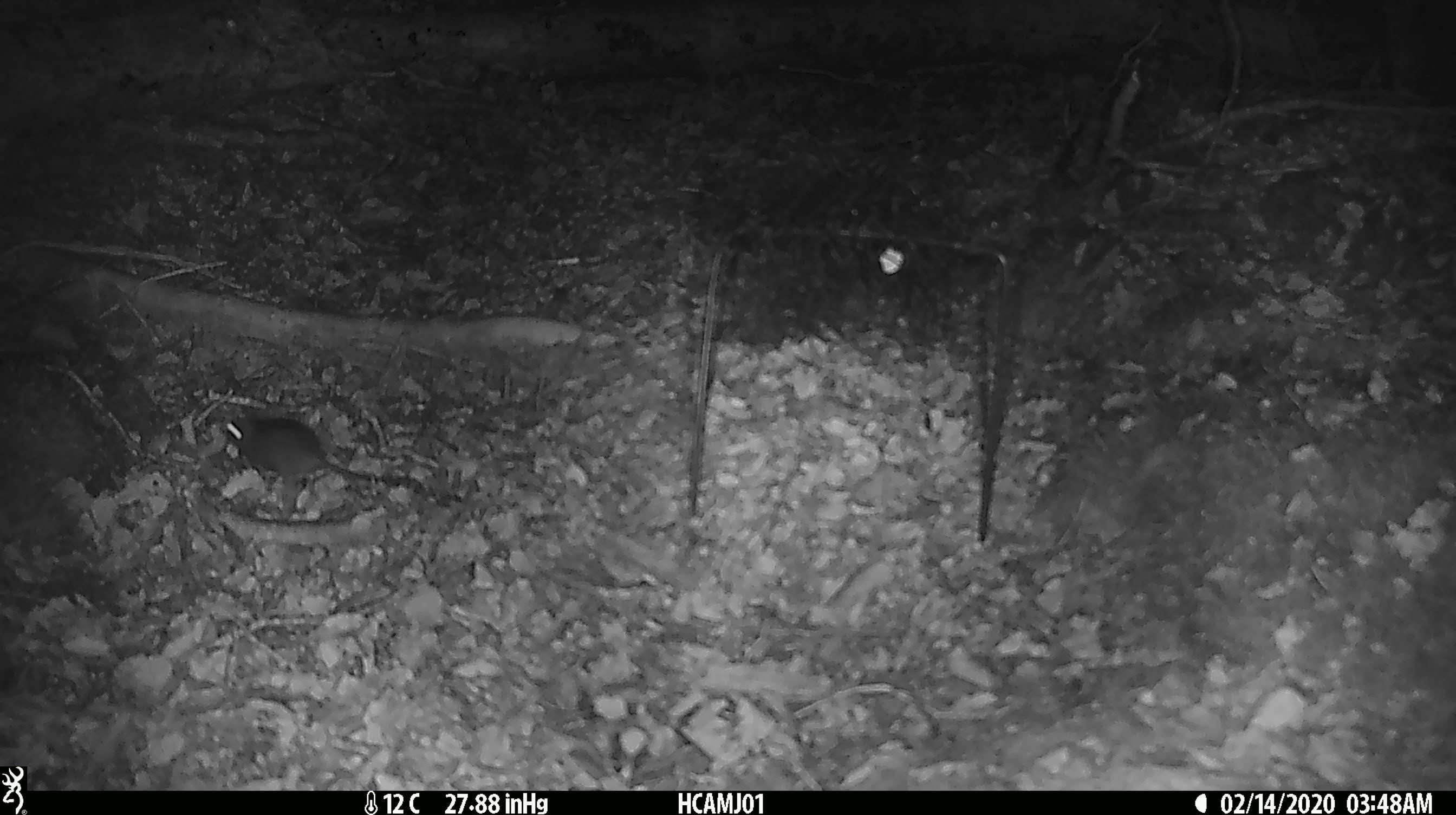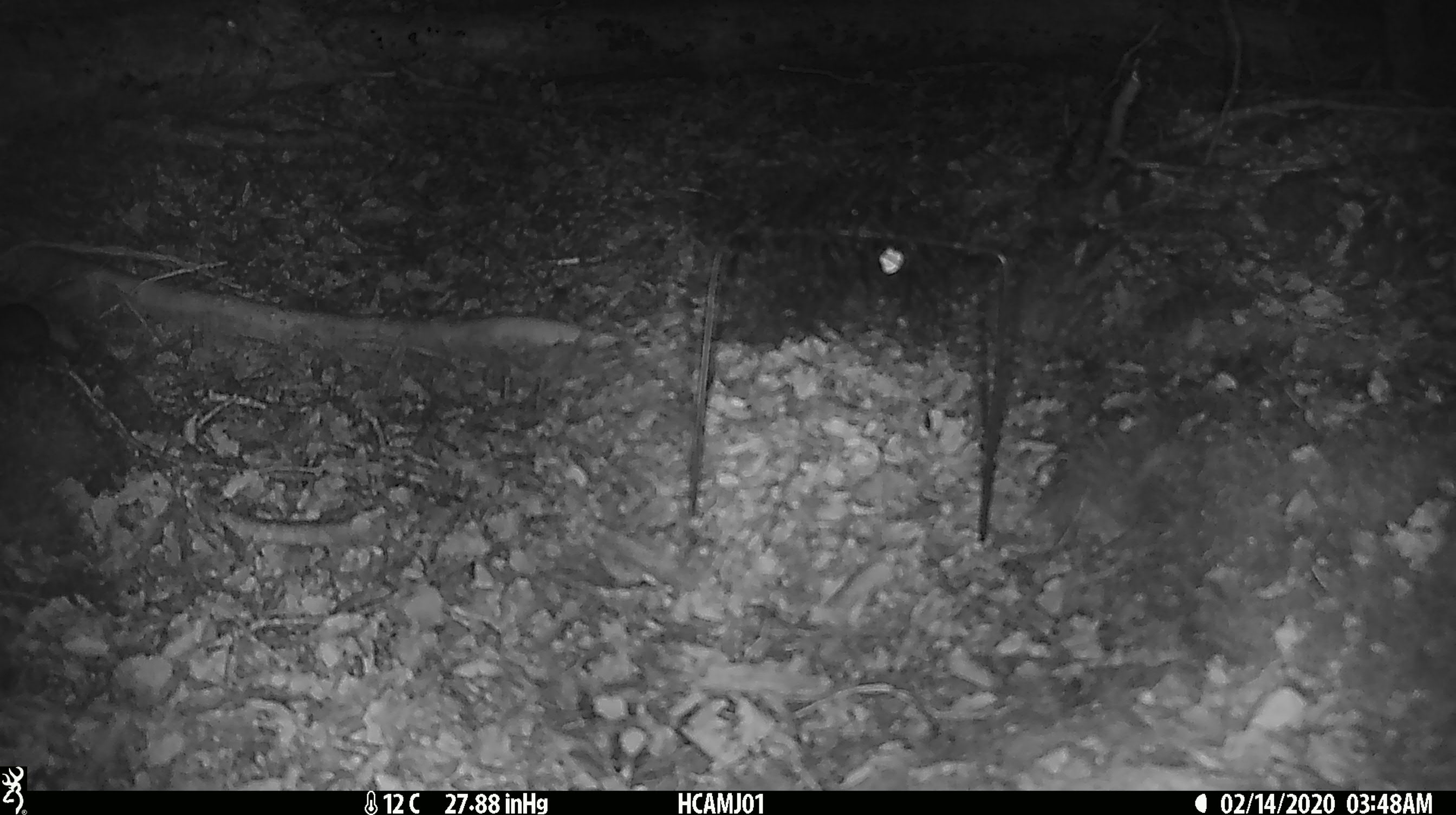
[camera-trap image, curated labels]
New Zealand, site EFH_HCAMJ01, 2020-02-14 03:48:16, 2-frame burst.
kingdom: Animalia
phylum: Chordata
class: Mammalia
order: Rodentia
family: Muridae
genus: Mus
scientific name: Mus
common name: mouse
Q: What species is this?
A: Mouse (Mus).